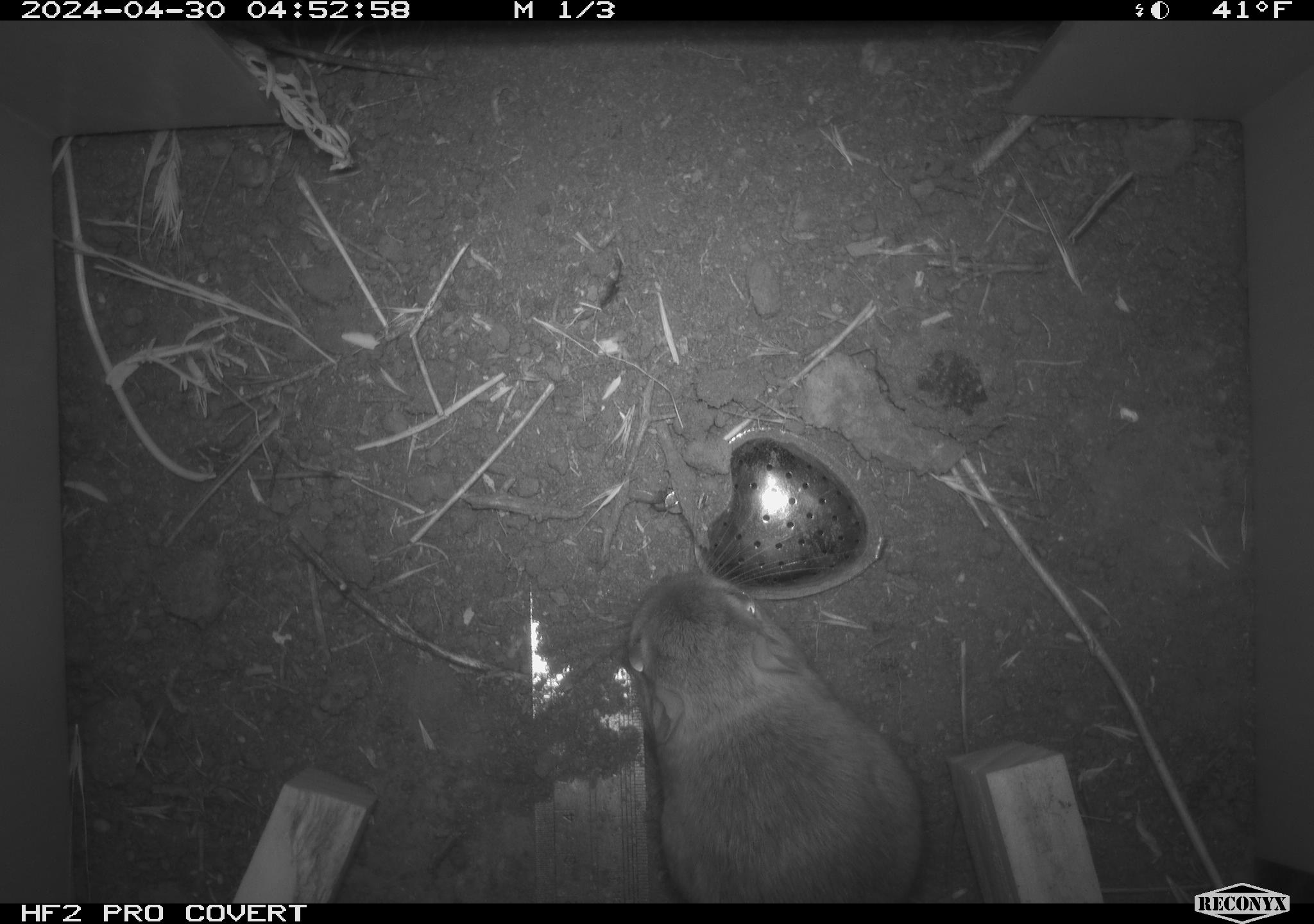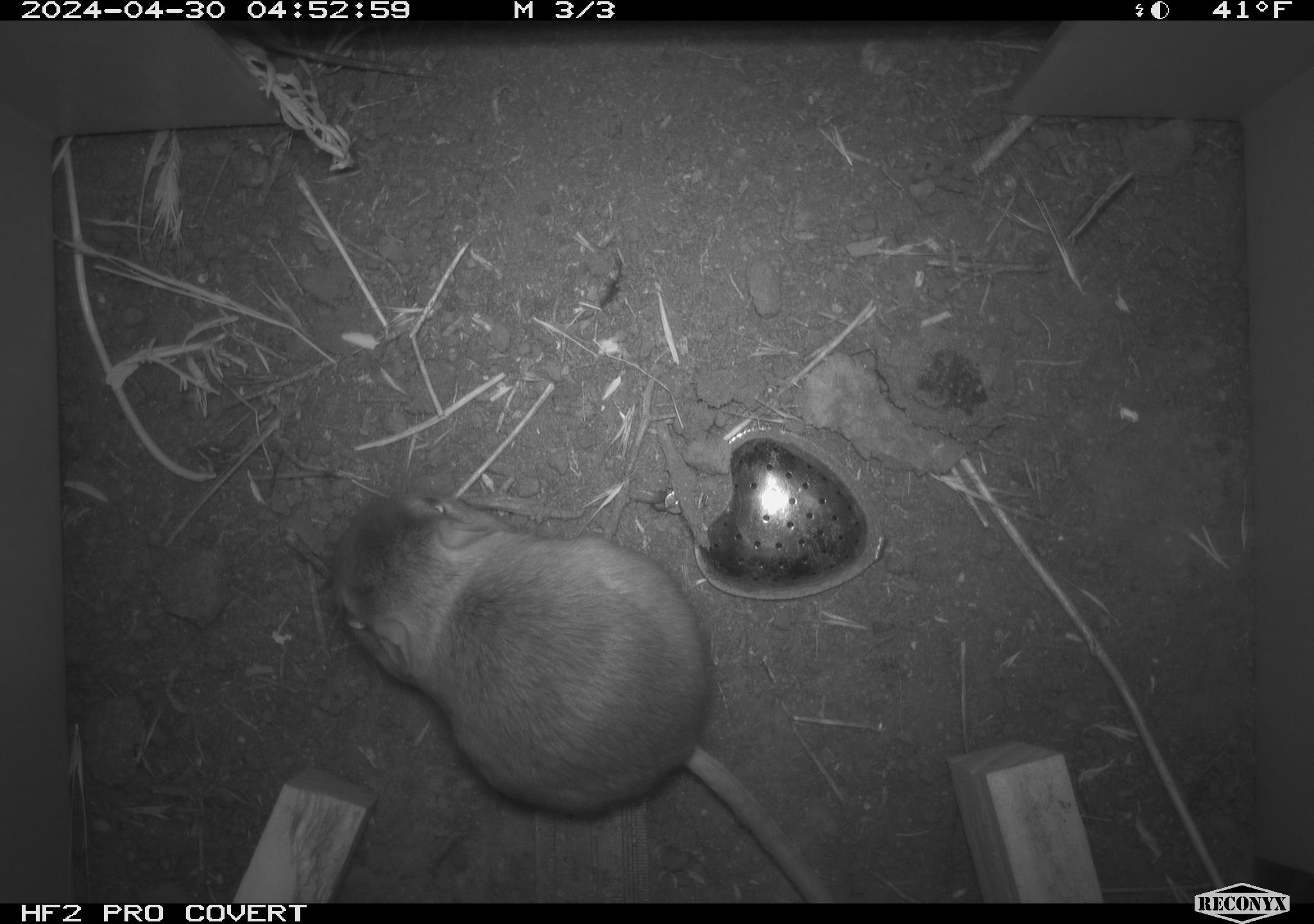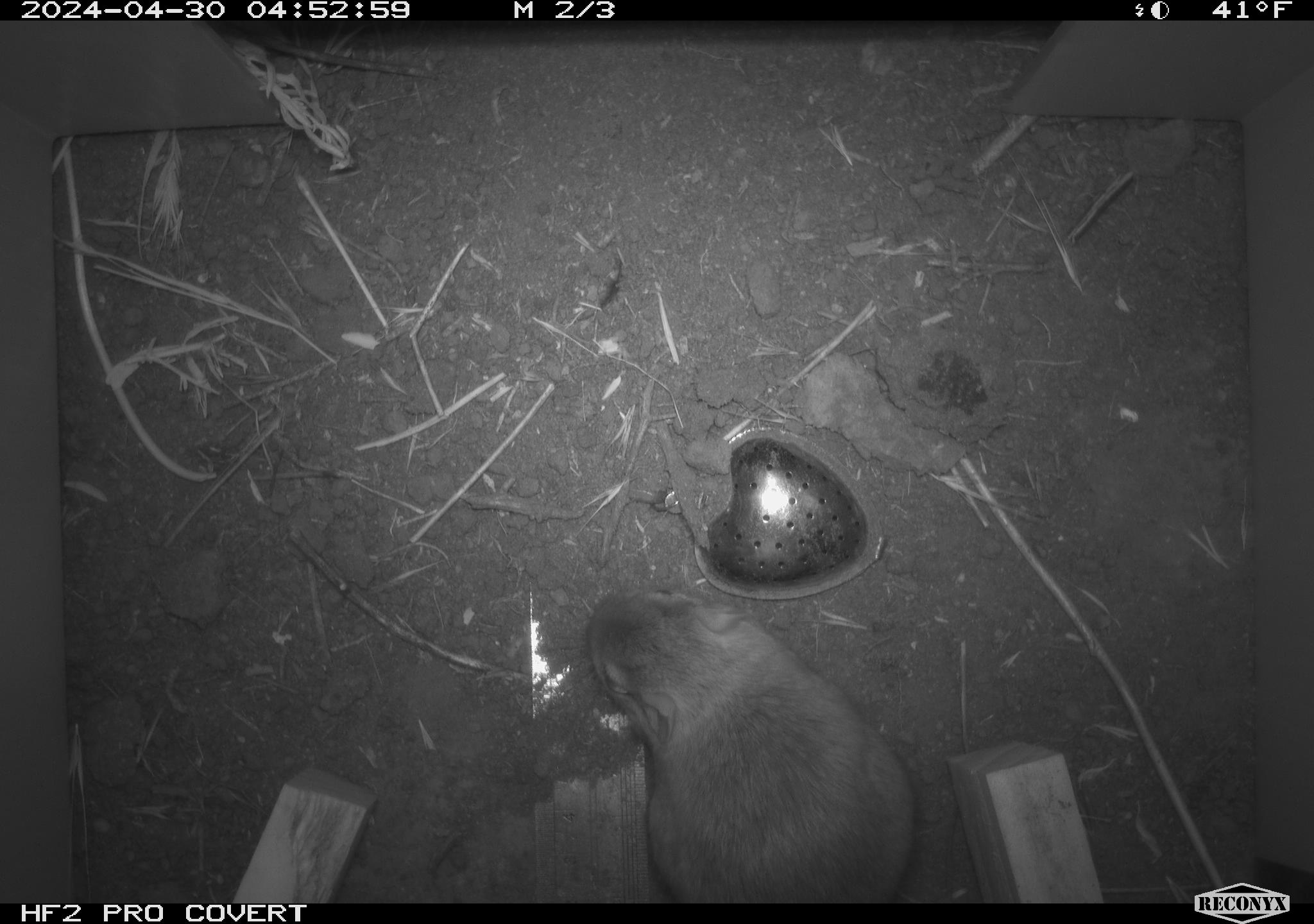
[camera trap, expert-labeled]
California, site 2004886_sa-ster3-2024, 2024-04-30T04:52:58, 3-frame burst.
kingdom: Animalia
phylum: Chordata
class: Mammalia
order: Rodentia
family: Heteromyidae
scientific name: Heteromyidae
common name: kangaroo rats and pocket mice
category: heteromyidae family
Heteromyidae family (kangaroo rats and pocket mice) (Heteromyidae).